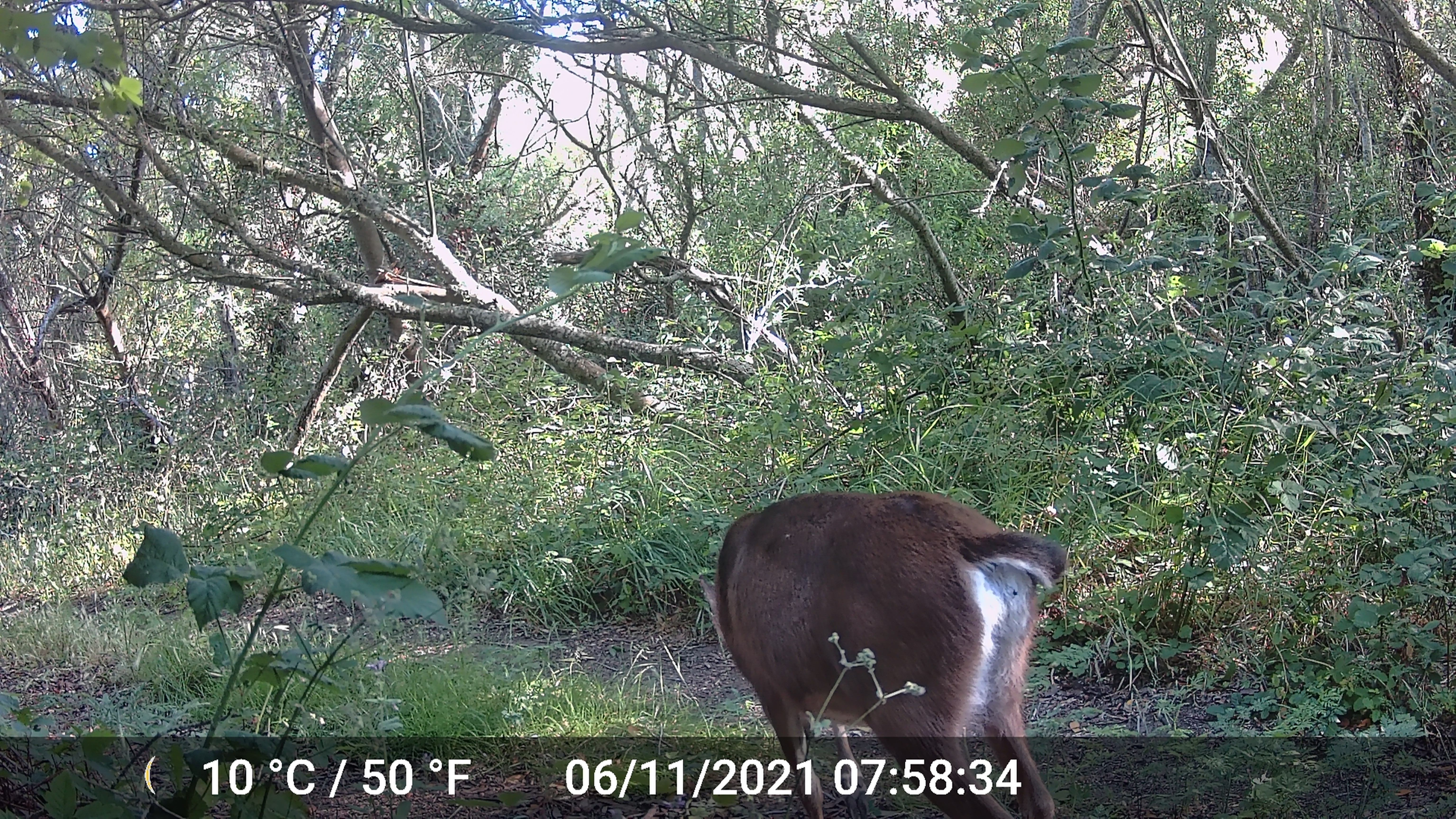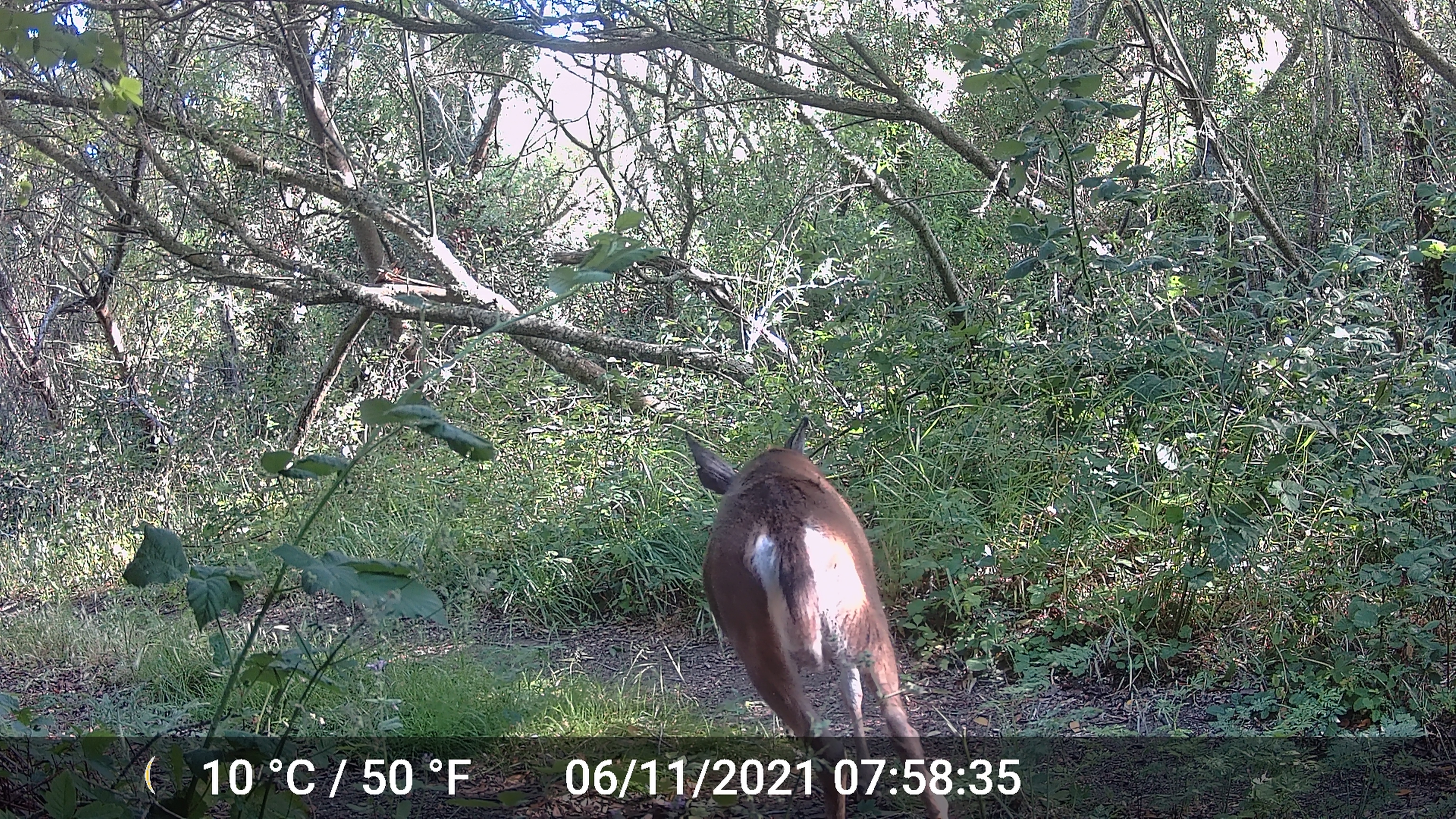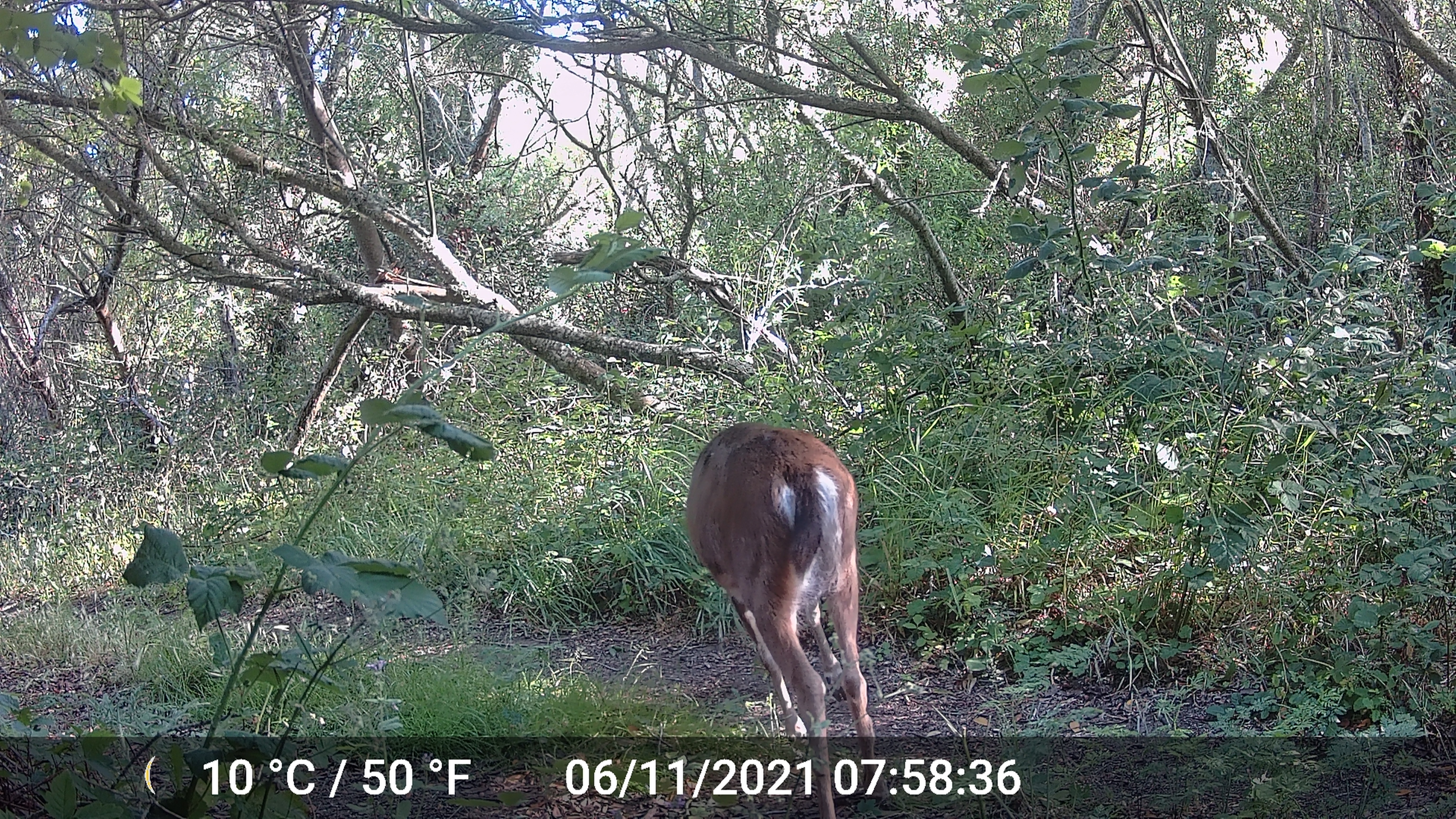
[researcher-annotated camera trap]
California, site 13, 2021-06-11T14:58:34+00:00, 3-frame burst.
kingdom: Animalia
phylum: Chordata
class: Mammalia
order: Artiodactyla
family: Cervidae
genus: Odocoileus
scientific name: Odocoileus hemionus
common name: mule deer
Mule deer (Odocoileus hemionus).